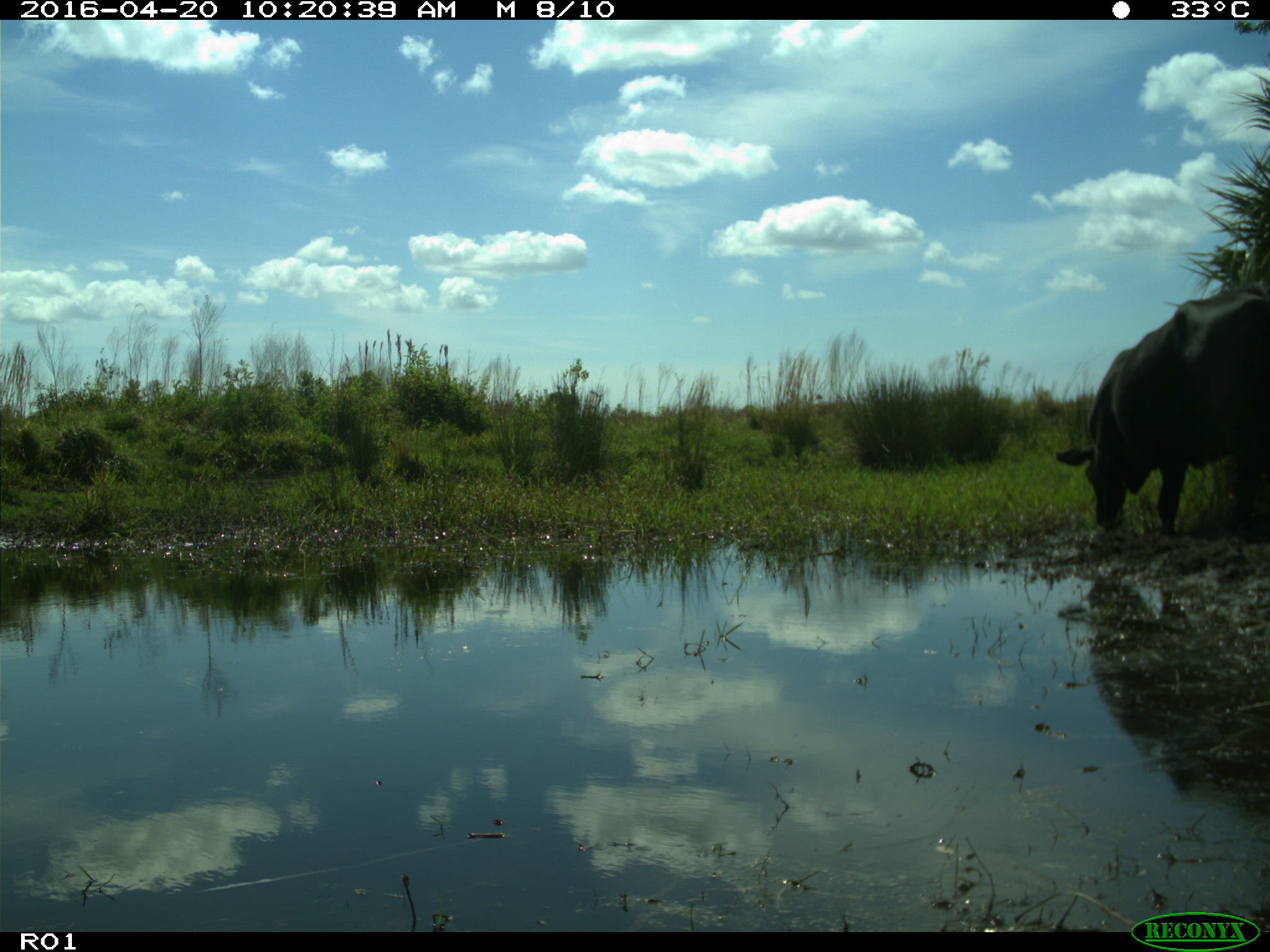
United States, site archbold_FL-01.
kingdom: Animalia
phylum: Chordata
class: Mammalia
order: Artiodactyla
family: Bovidae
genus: Bos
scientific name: Bos taurus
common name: domestic cow